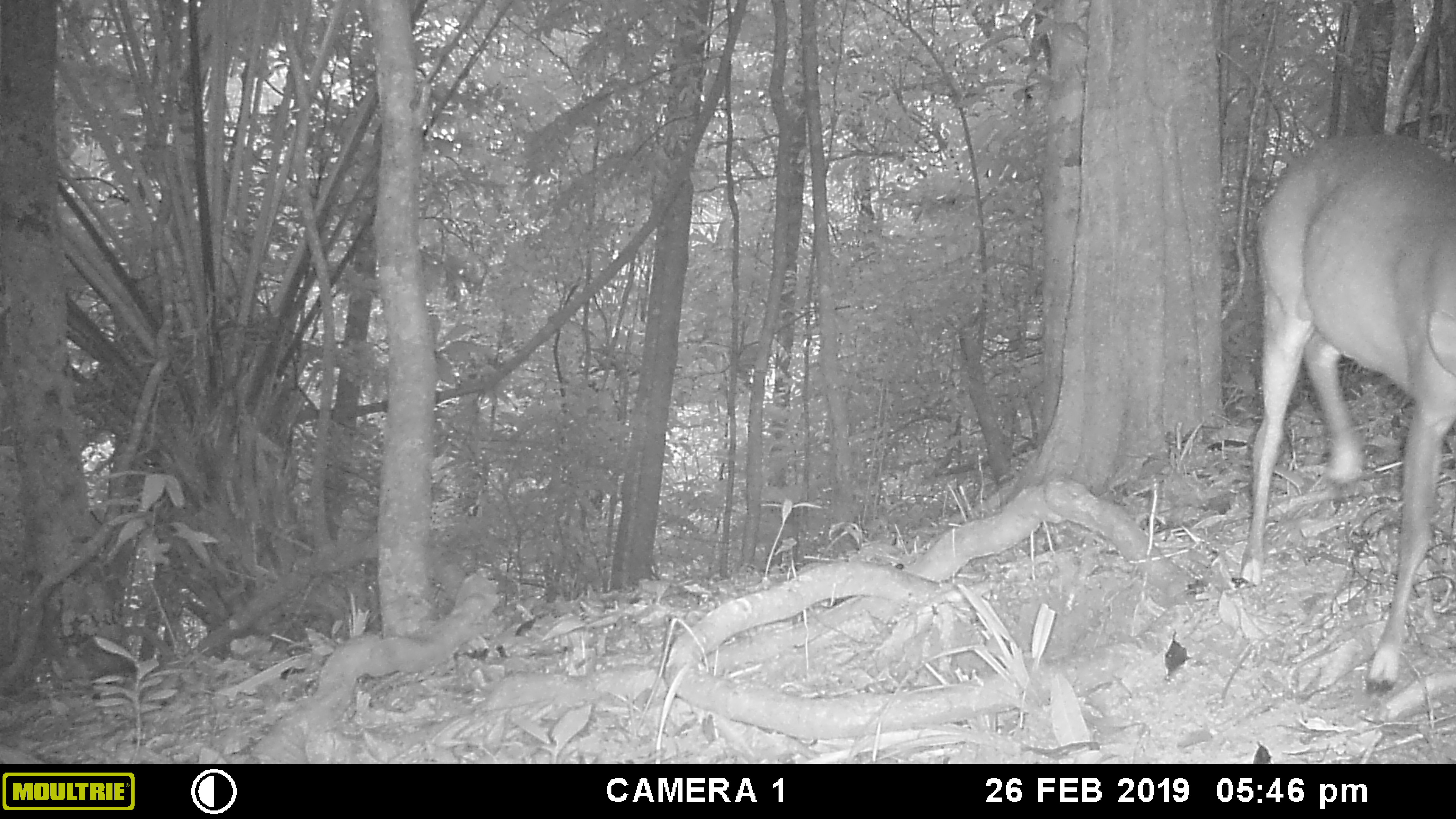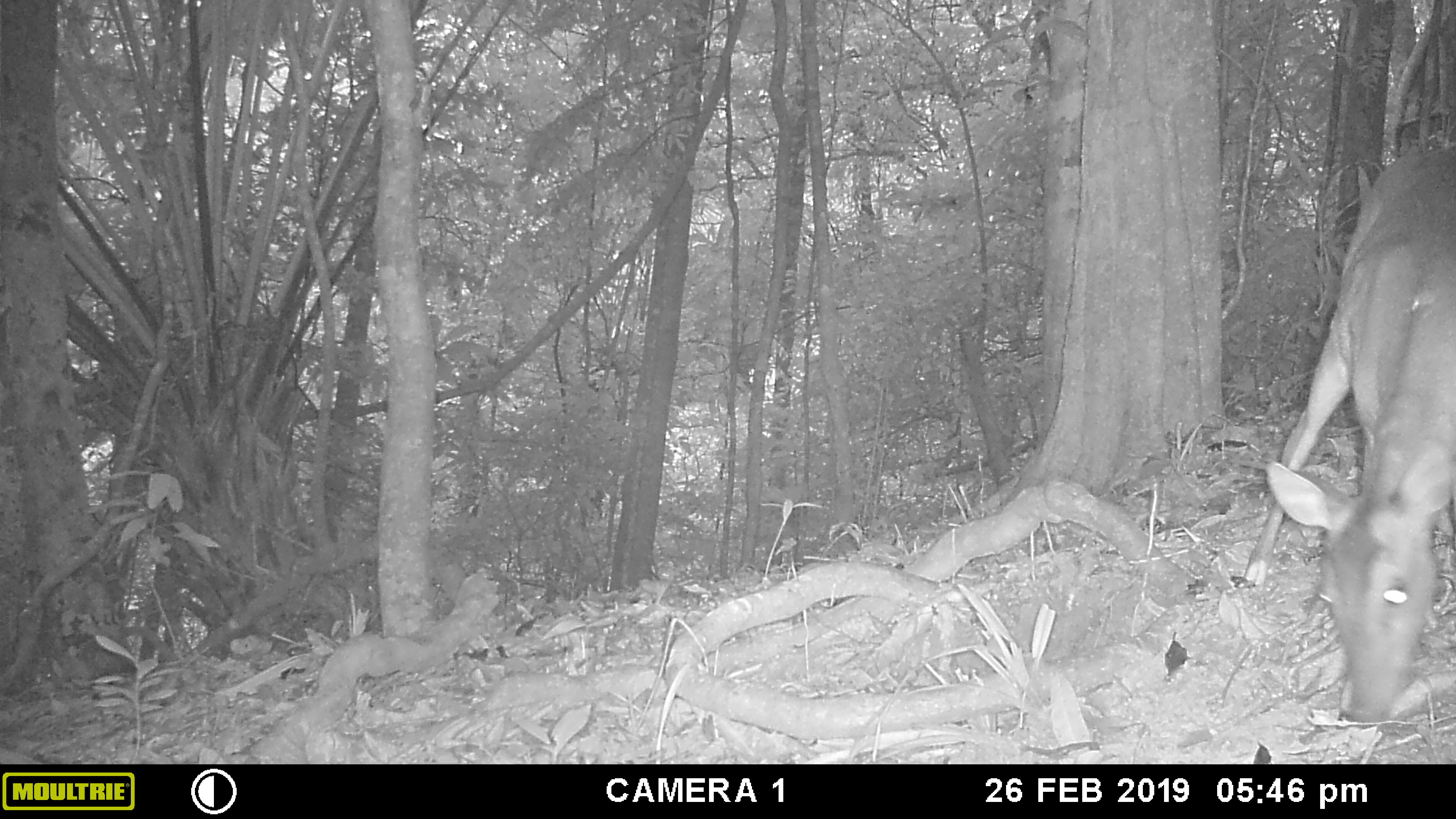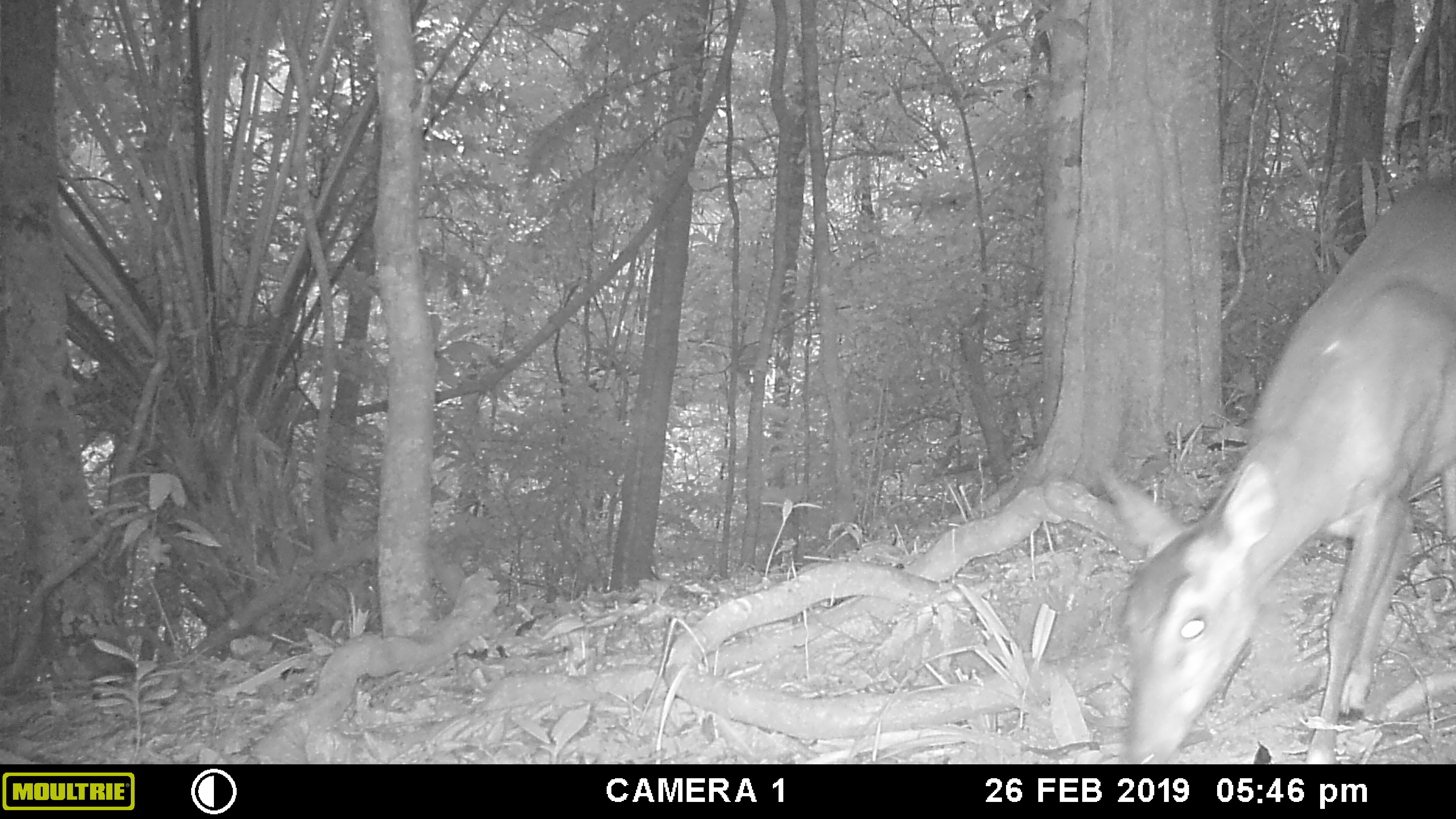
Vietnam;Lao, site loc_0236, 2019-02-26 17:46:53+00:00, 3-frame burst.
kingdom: Animalia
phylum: Chordata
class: Mammalia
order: Artiodactyla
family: Cervidae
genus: Muntiacus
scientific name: Muntiacus vuquangensis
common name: large-antlered muntjac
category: large antlered muntjac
Large antlered muntjac (large-antlered muntjac) (Muntiacus vuquangensis). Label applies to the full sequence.